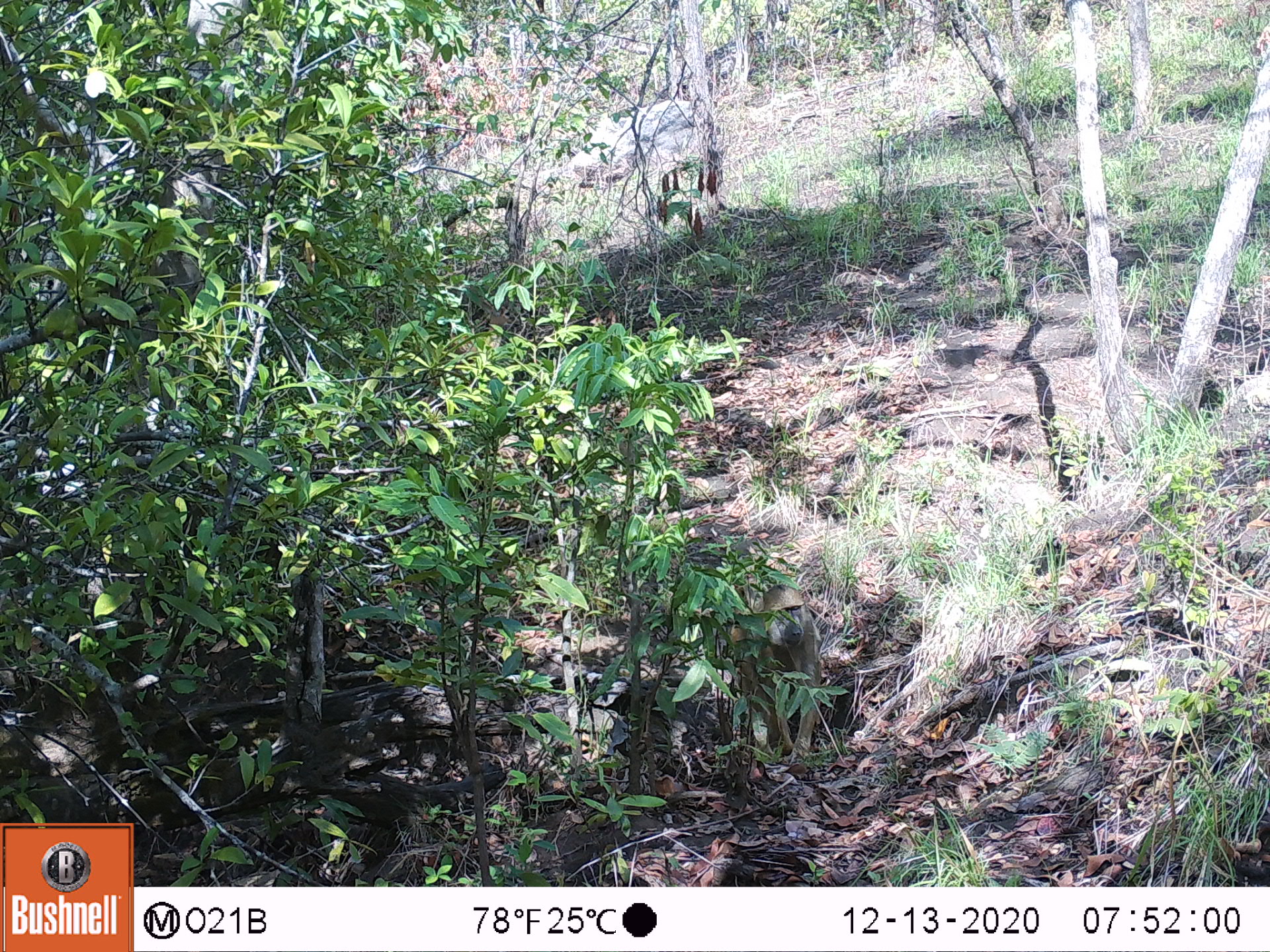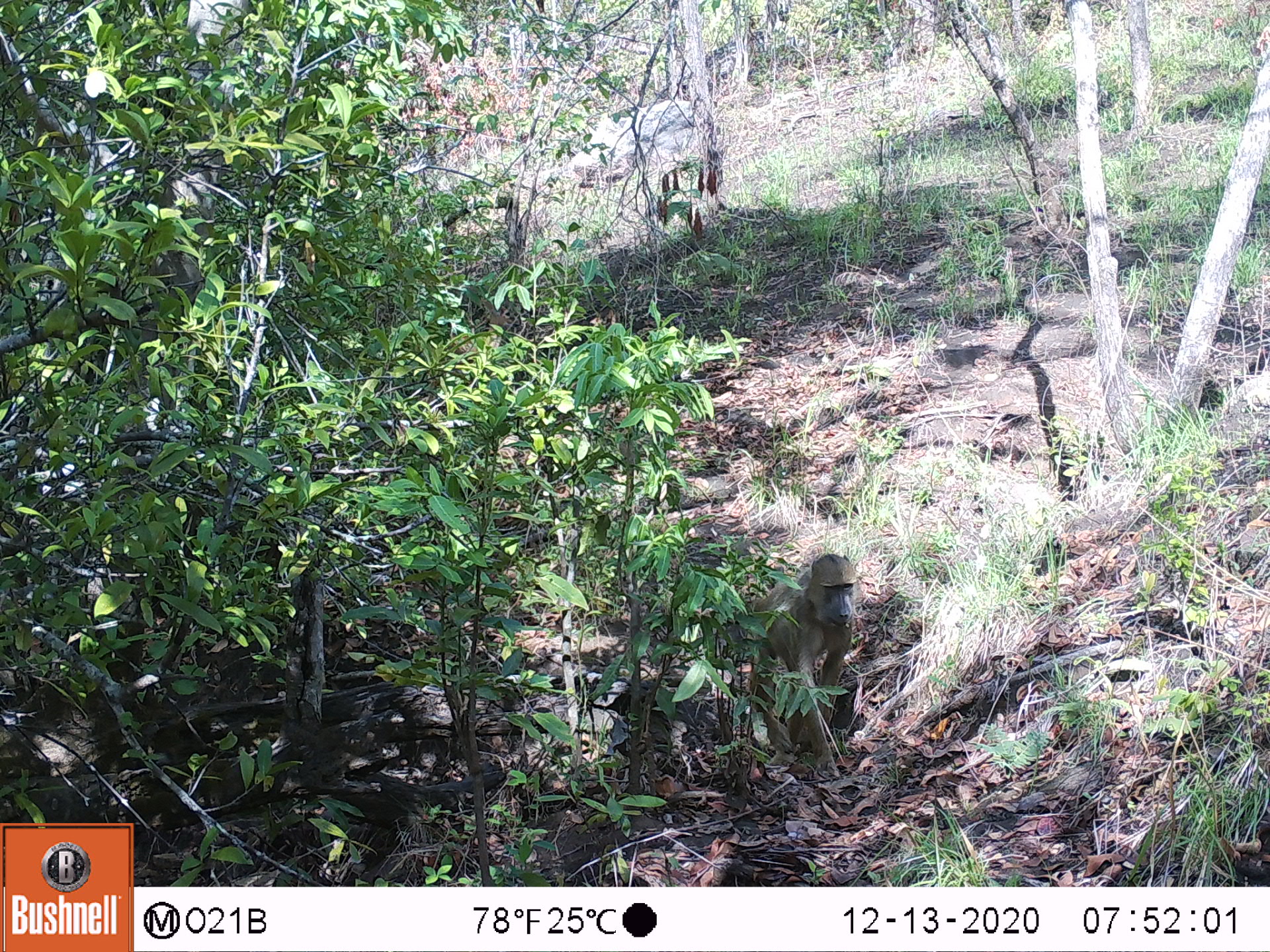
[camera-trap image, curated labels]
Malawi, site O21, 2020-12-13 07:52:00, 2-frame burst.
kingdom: Animalia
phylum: Chordata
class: Mammalia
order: Primates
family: Cercopithecidae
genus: Papio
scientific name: Papio cynocephalus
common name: yellow baboon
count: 1